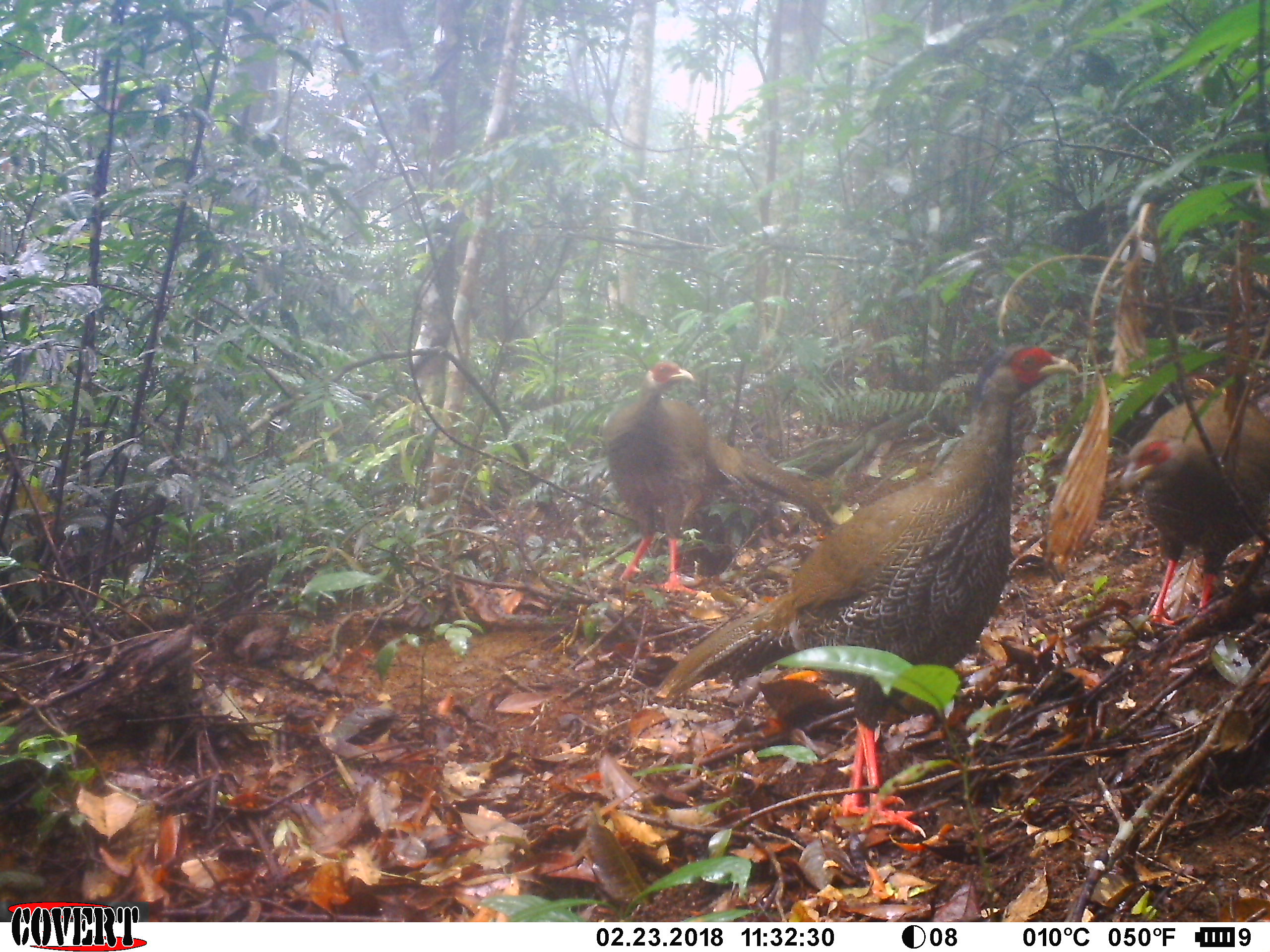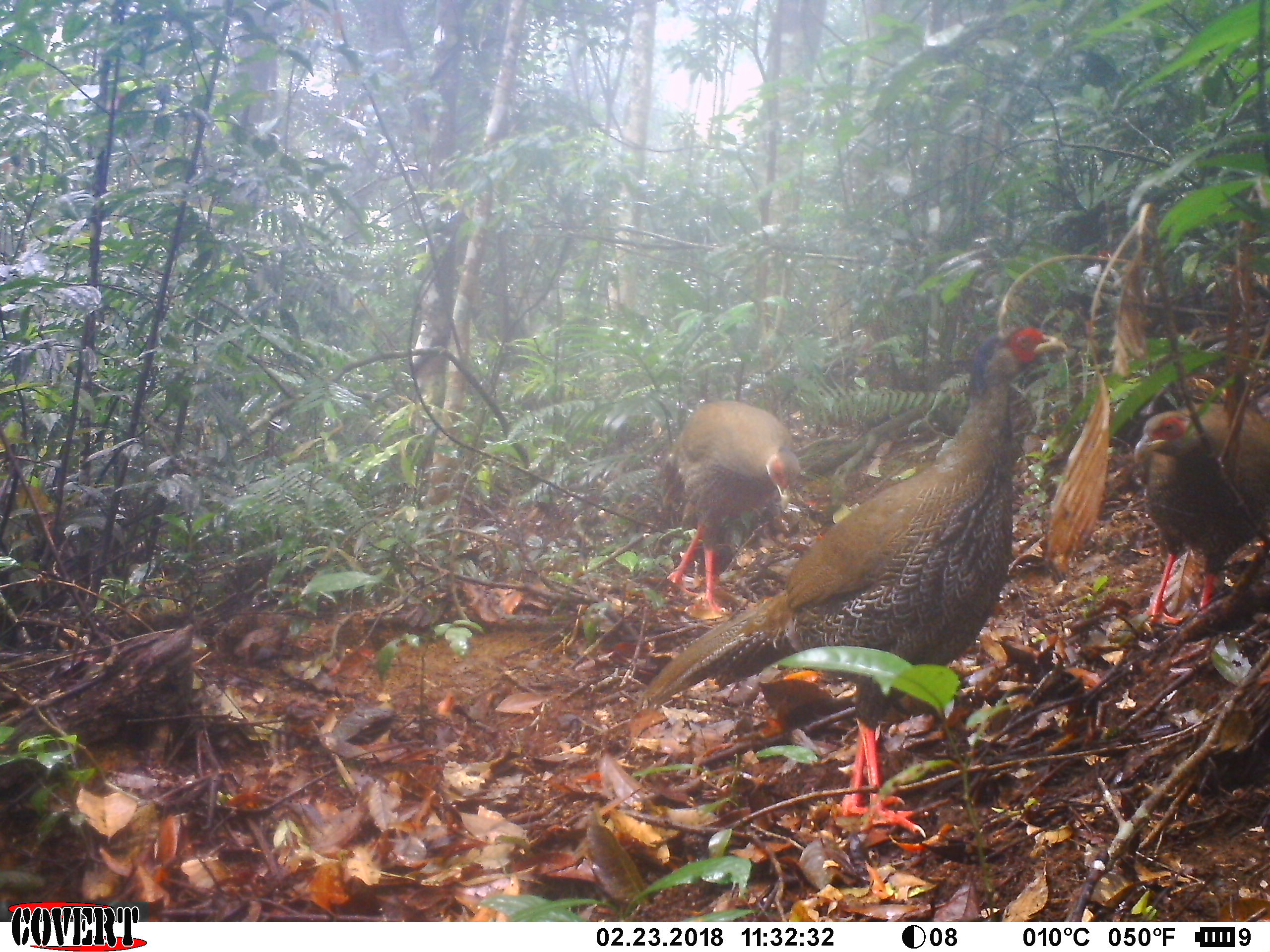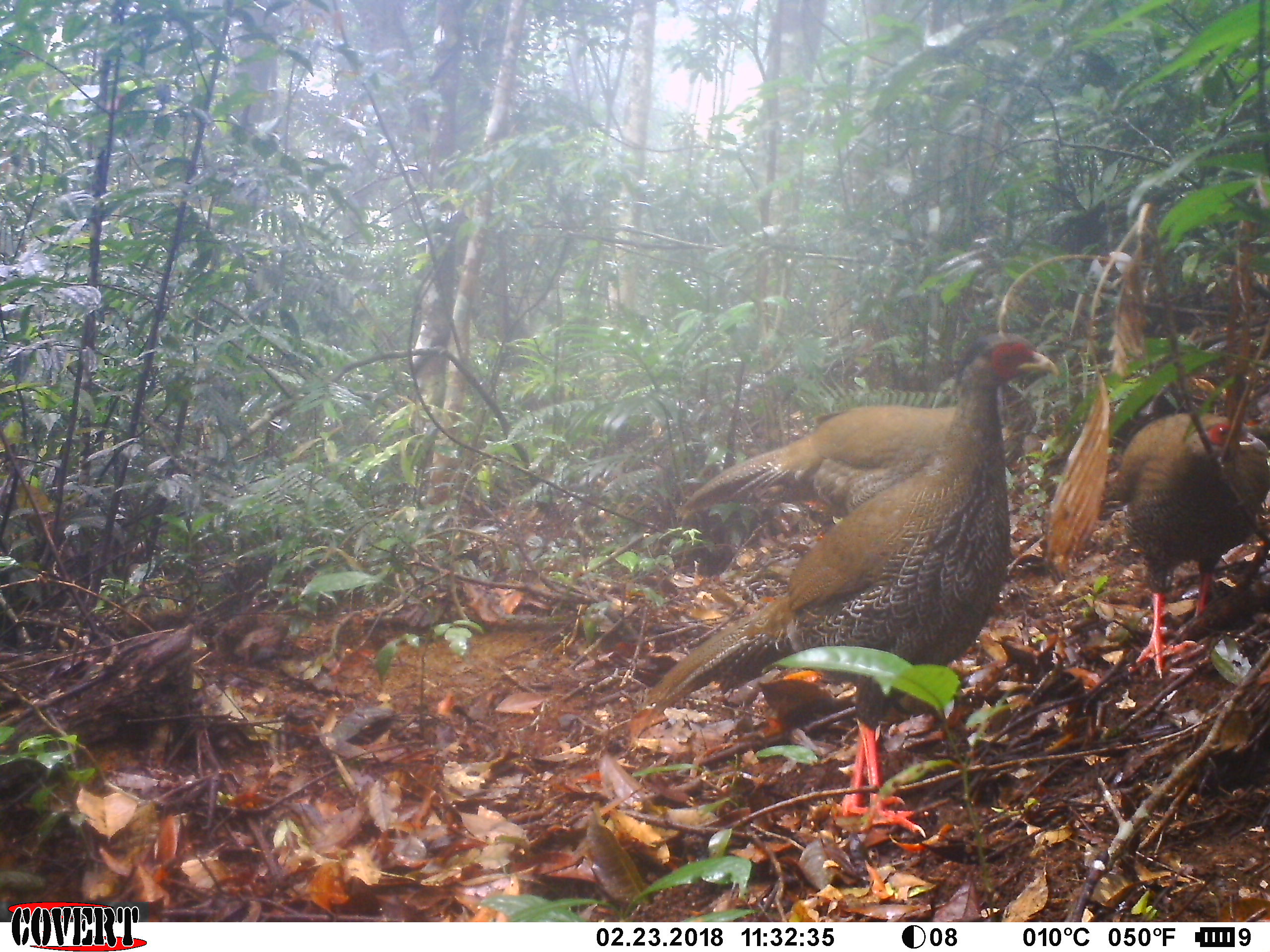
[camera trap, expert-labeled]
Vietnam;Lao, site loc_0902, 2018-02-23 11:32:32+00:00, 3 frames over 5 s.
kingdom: Animalia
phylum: Chordata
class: Aves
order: Galliformes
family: Phasianidae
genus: Lophura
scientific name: Lophura nycthemera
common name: silver pheasant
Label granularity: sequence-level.